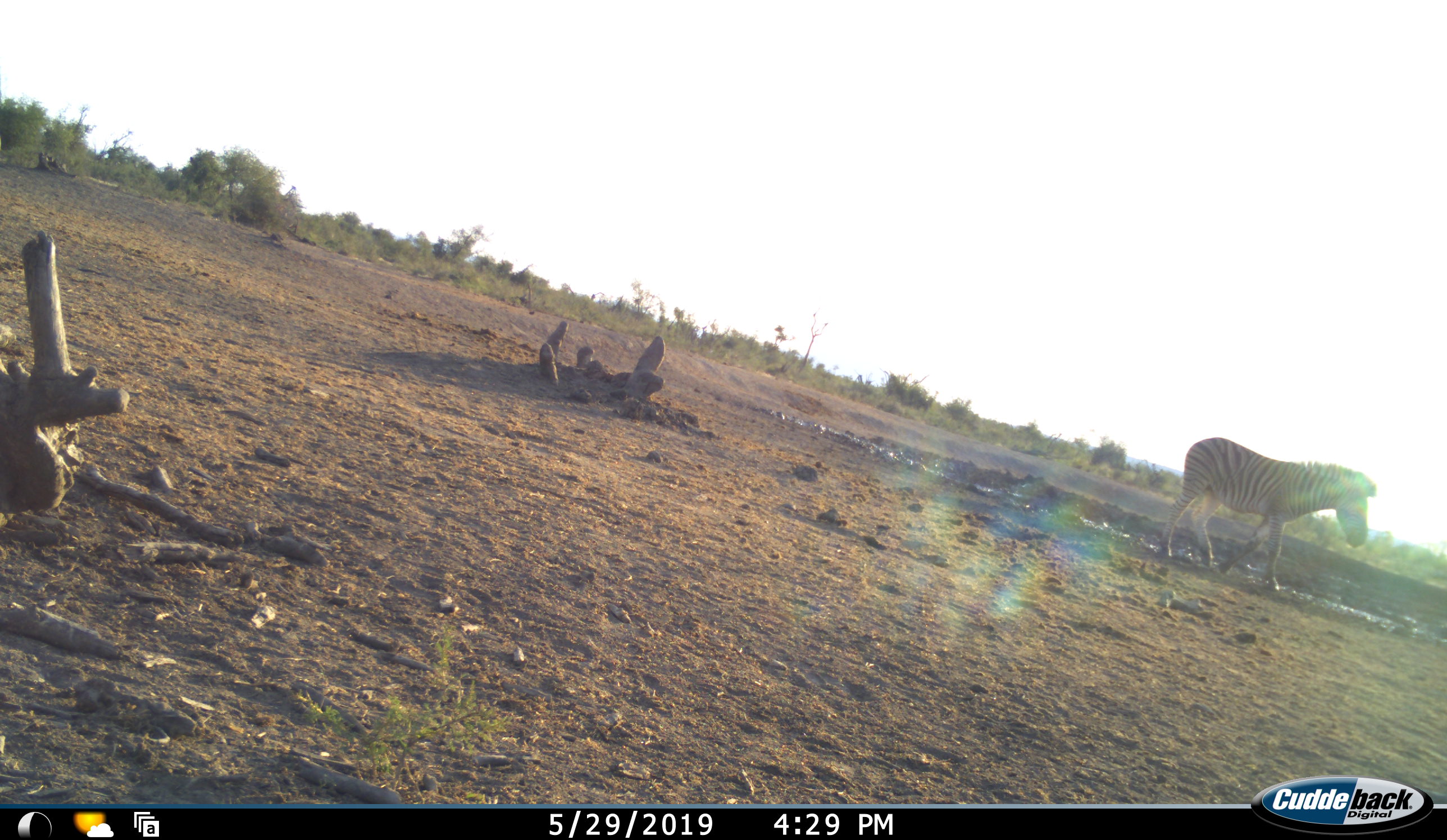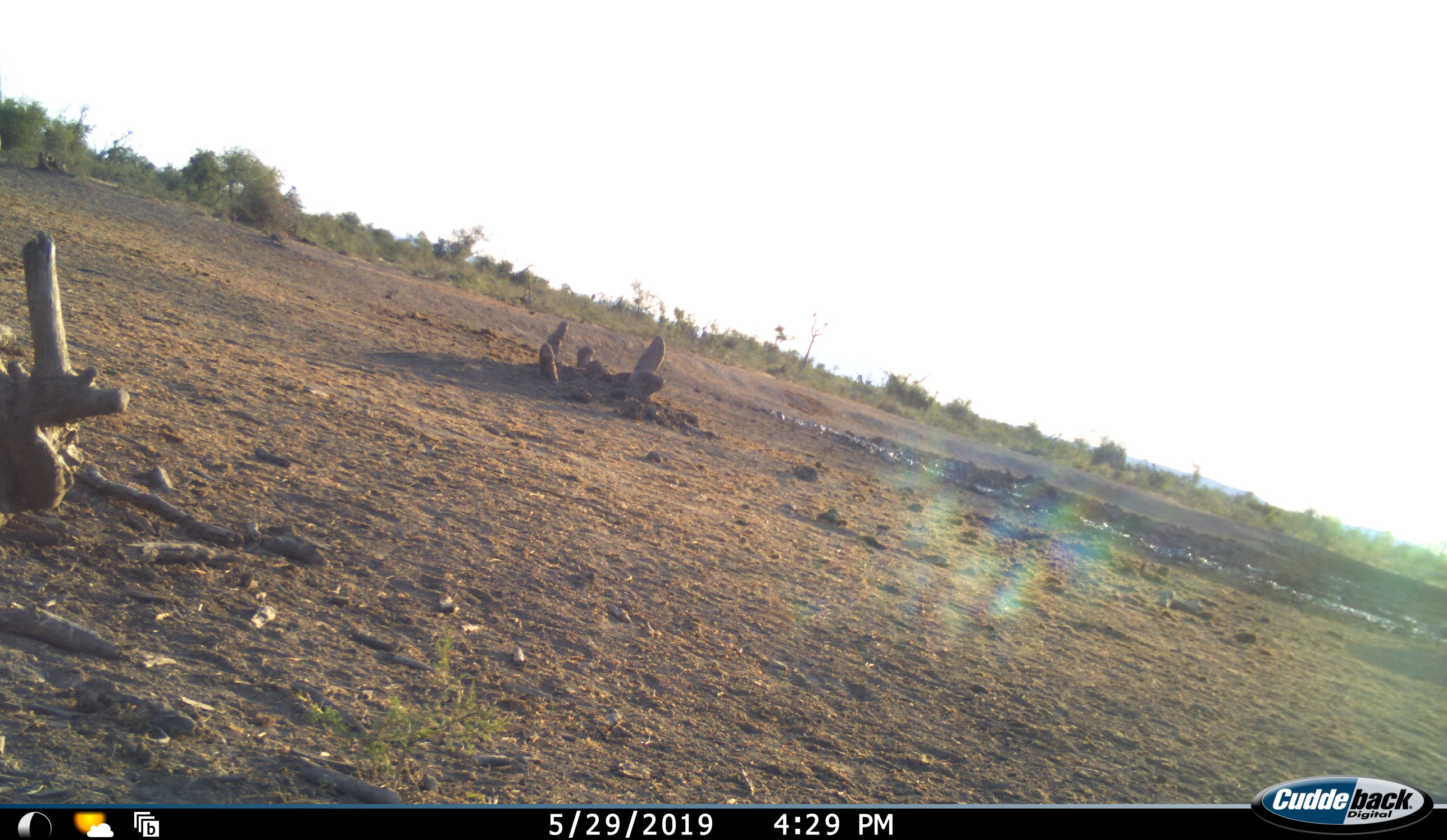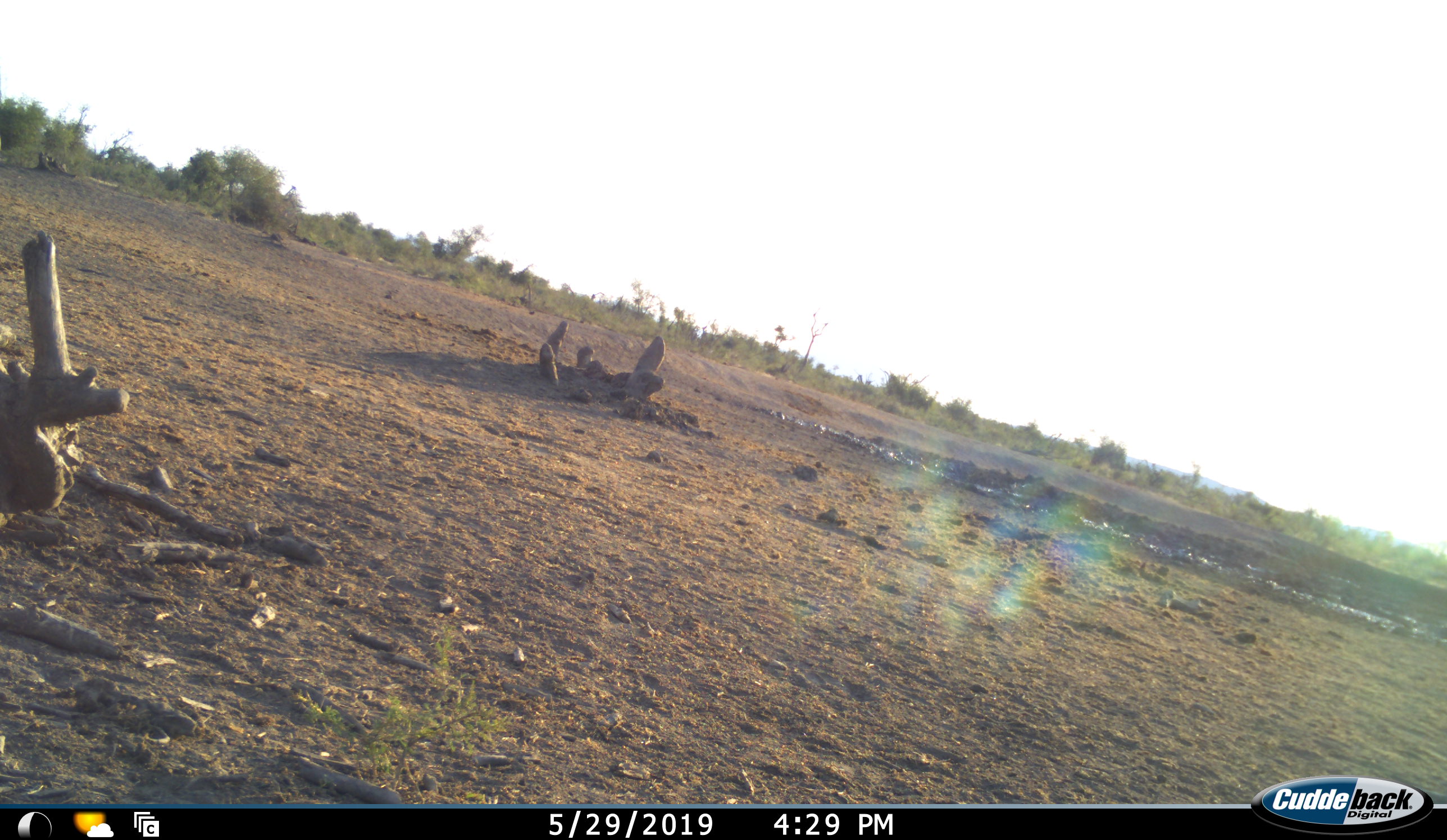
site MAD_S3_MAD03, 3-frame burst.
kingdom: Animalia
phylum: Chordata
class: Mammalia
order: Perissodactyla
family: Equidae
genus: Equus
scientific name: Equus quagga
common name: plains zebra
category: zebraplains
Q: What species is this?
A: Zebraplains (plains zebra) (Equus quagga).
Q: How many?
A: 1.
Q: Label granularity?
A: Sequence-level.